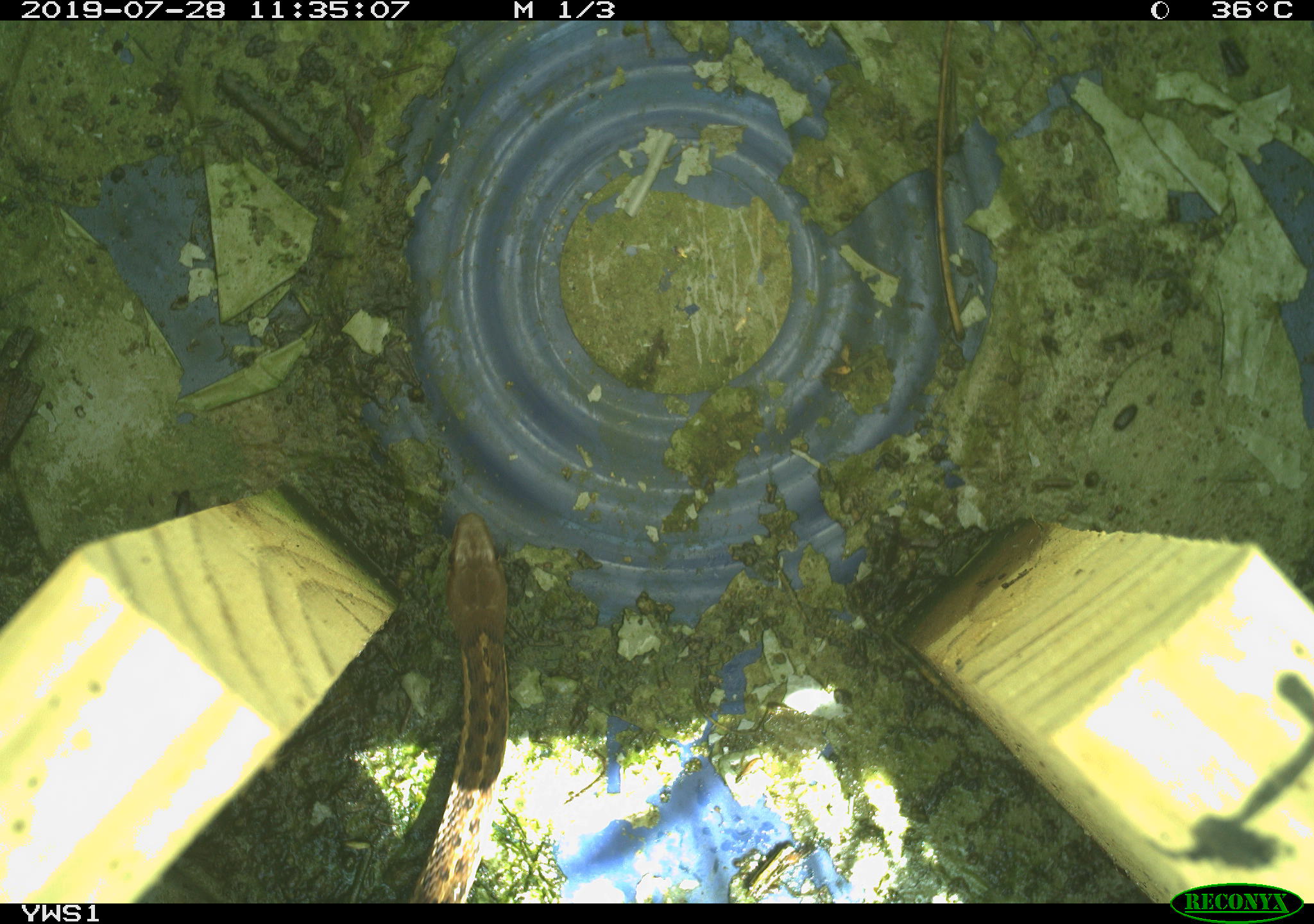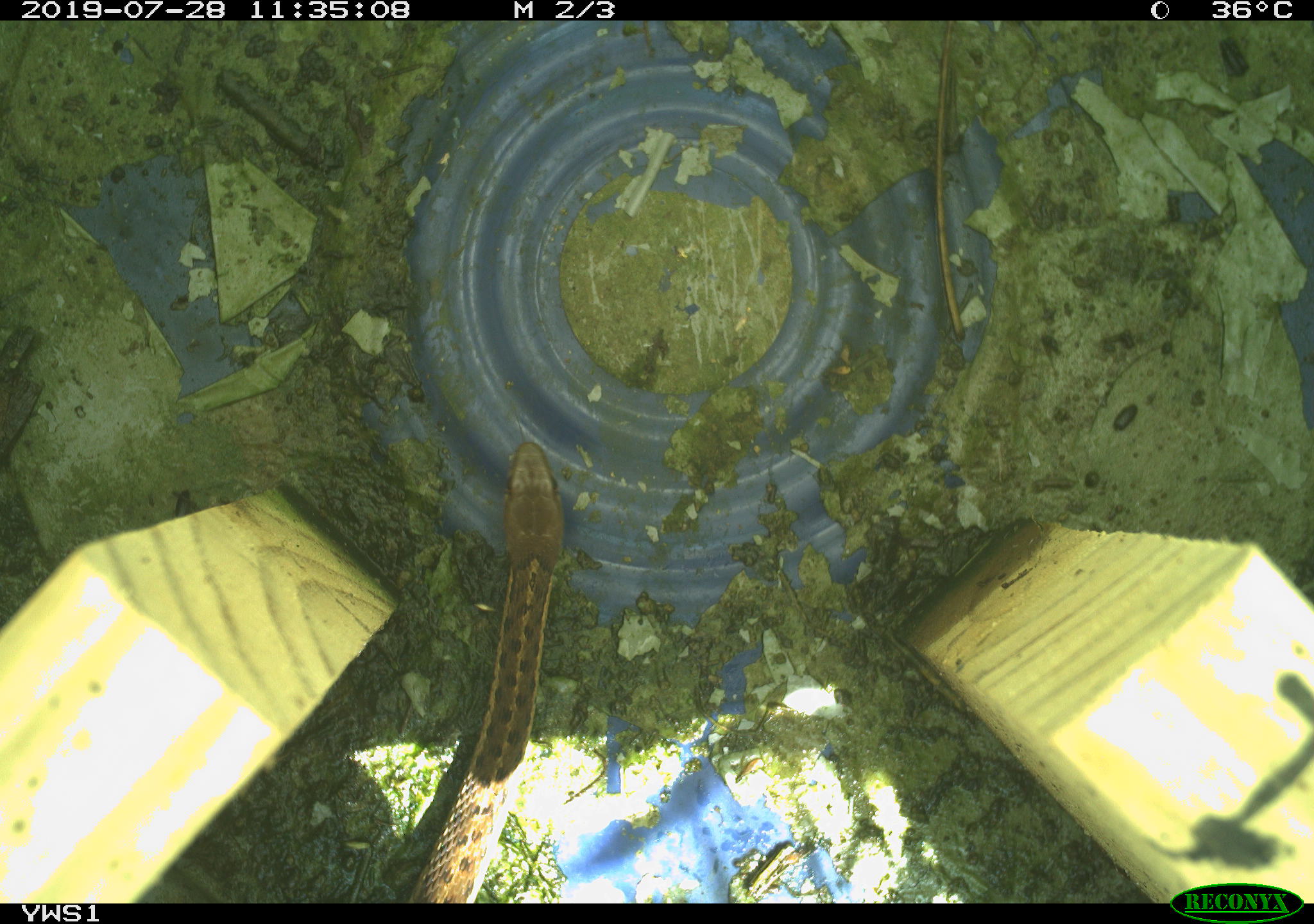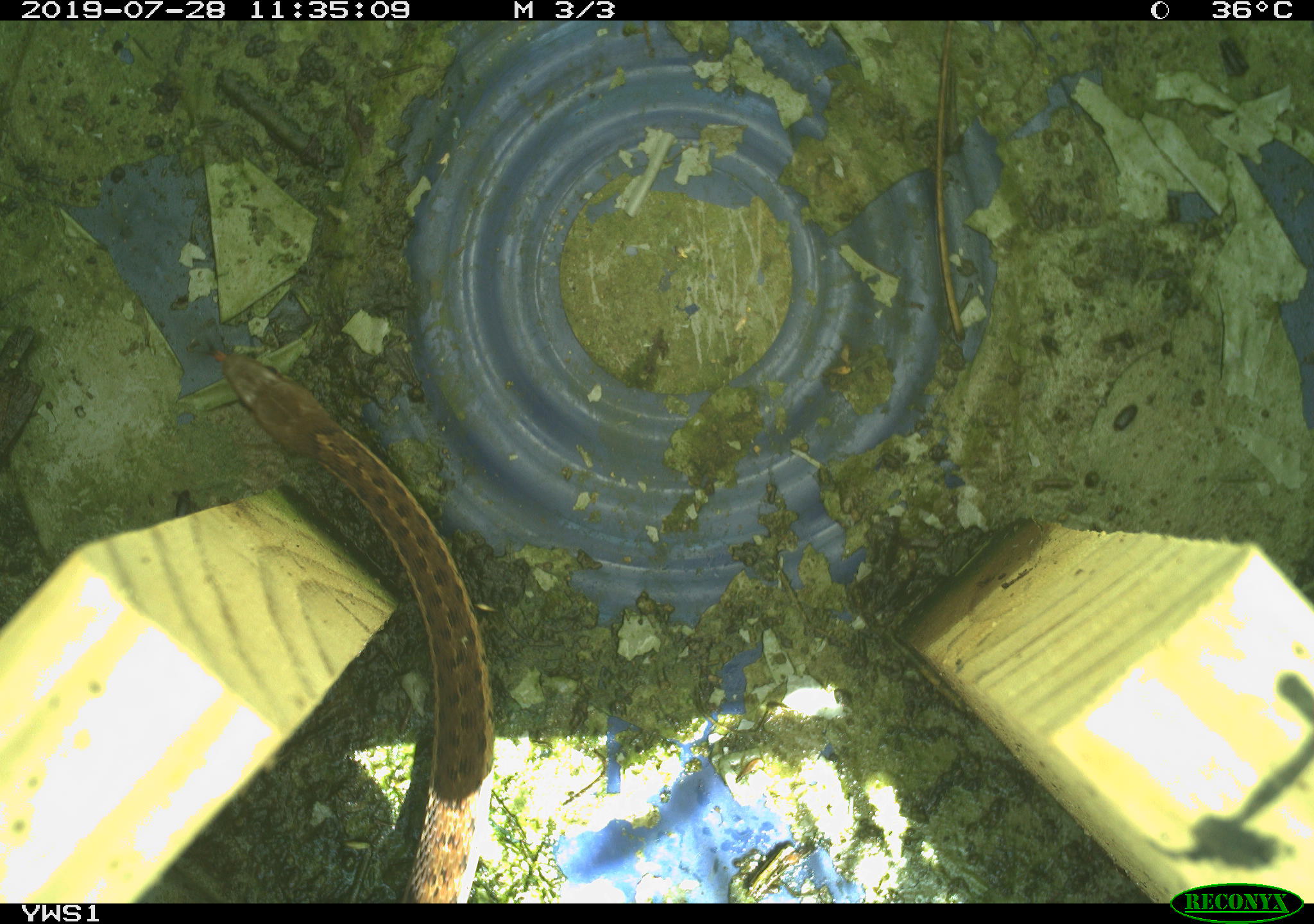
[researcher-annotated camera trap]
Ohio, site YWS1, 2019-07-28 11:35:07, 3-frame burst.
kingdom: Animalia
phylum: Chordata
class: Reptilia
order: Squamata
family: Colubridae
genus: Thamnophis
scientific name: Thamnophis sirtalis sirtalis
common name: eastern gartersnake